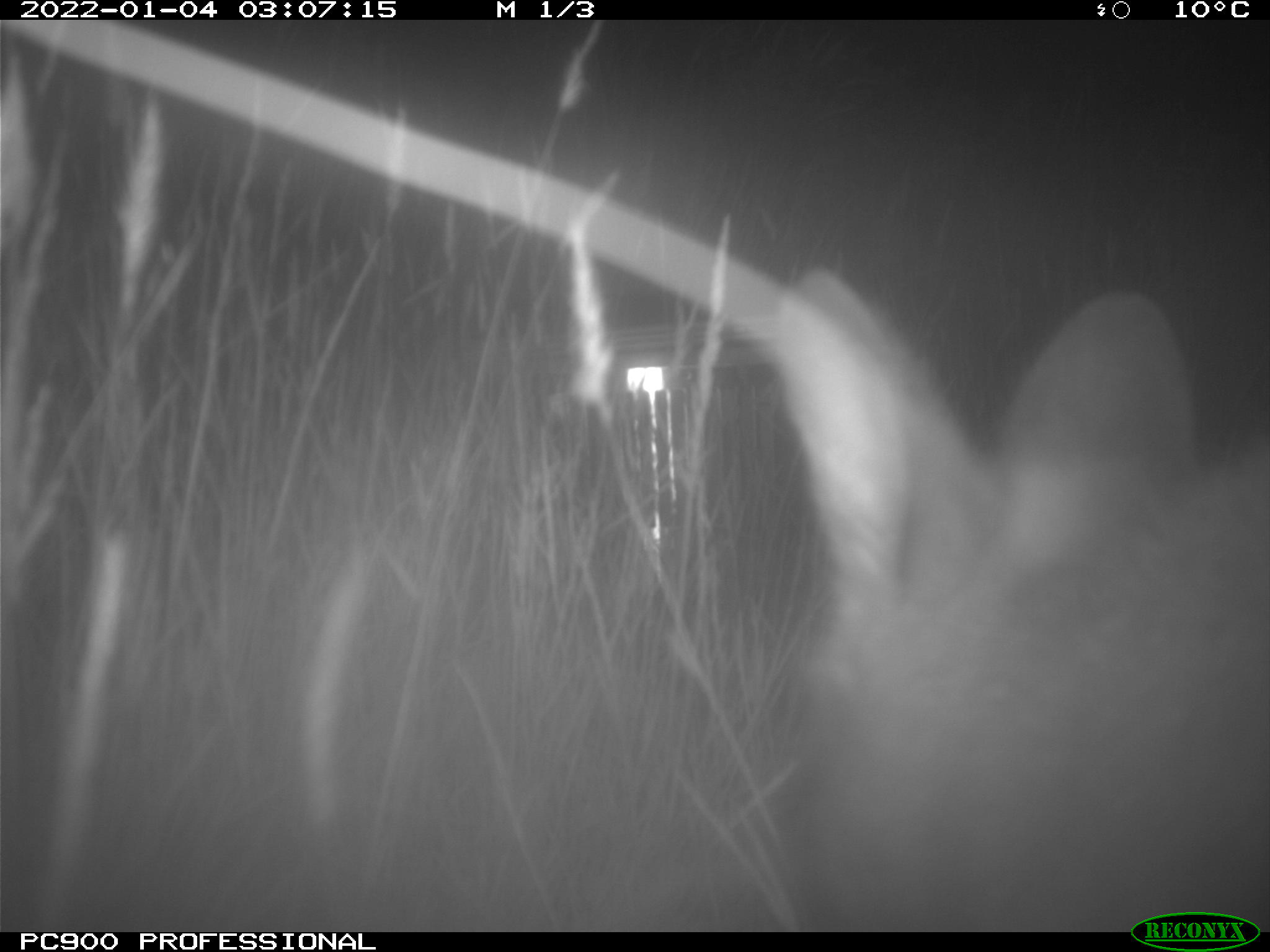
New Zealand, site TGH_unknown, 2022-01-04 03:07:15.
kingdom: Animalia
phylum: Chordata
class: Mammalia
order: Diprotodontia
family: Macropodidae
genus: Notamacropus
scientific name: Notamacropus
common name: wallaby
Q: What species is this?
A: Wallaby (Notamacropus).